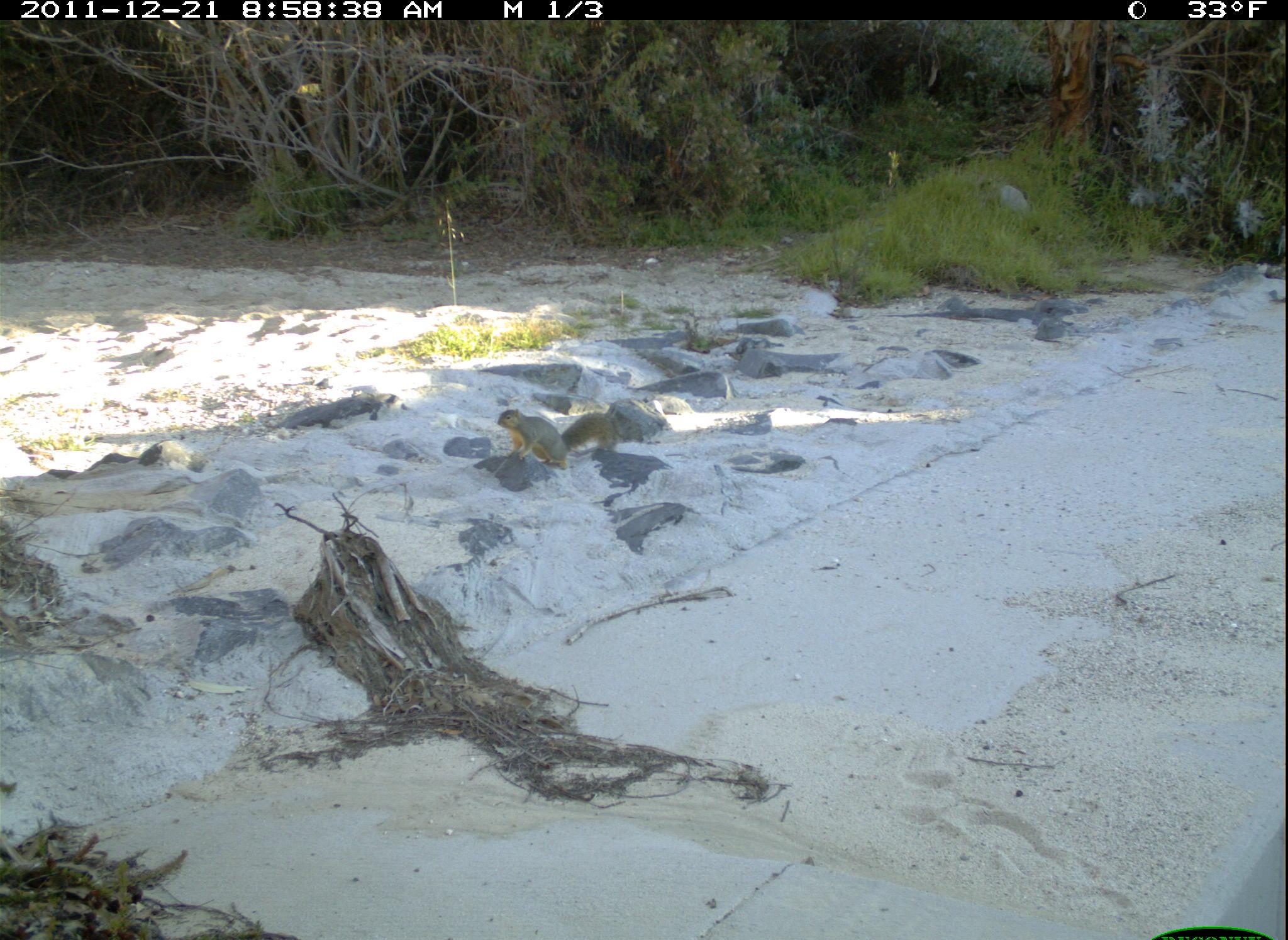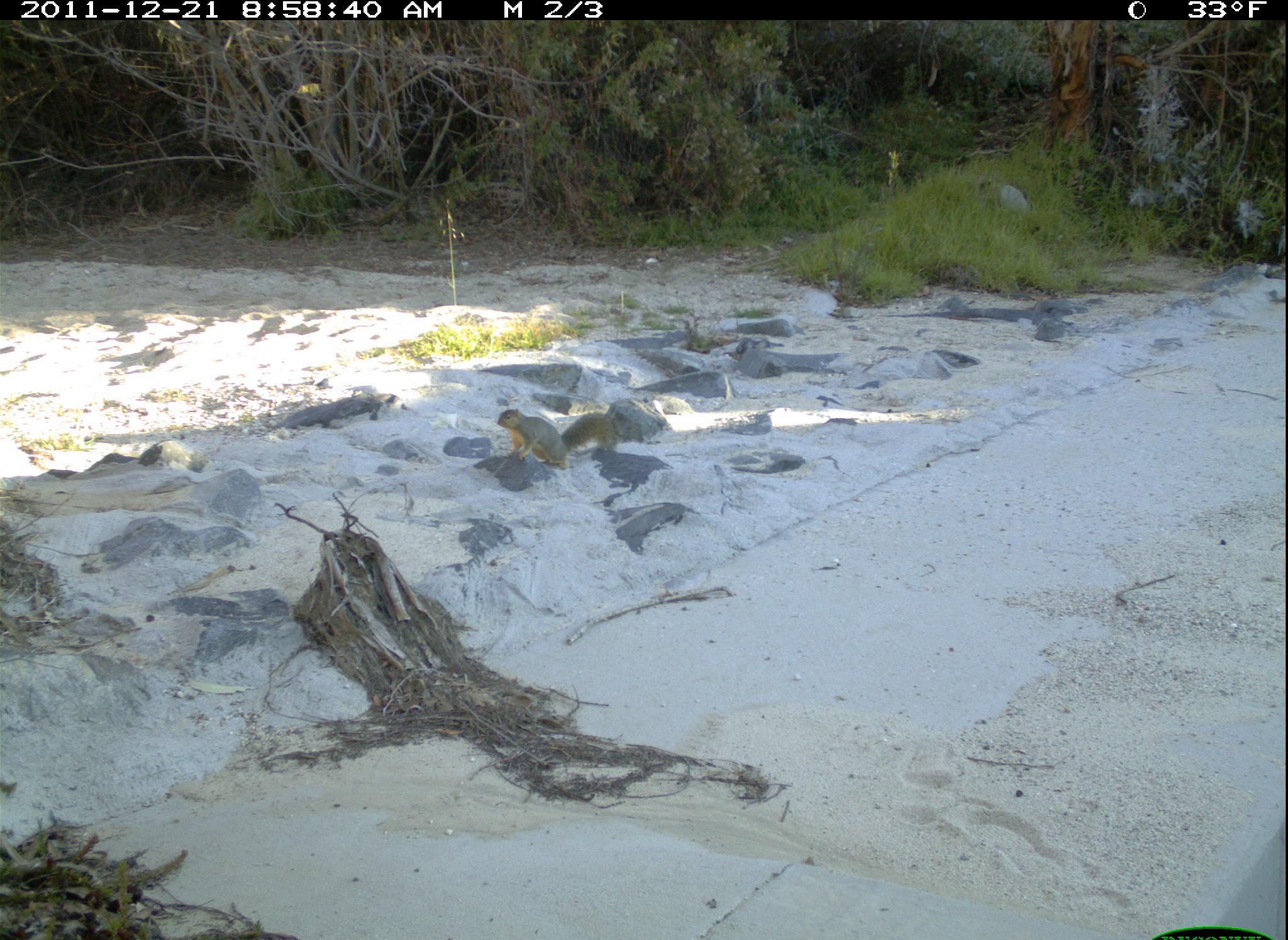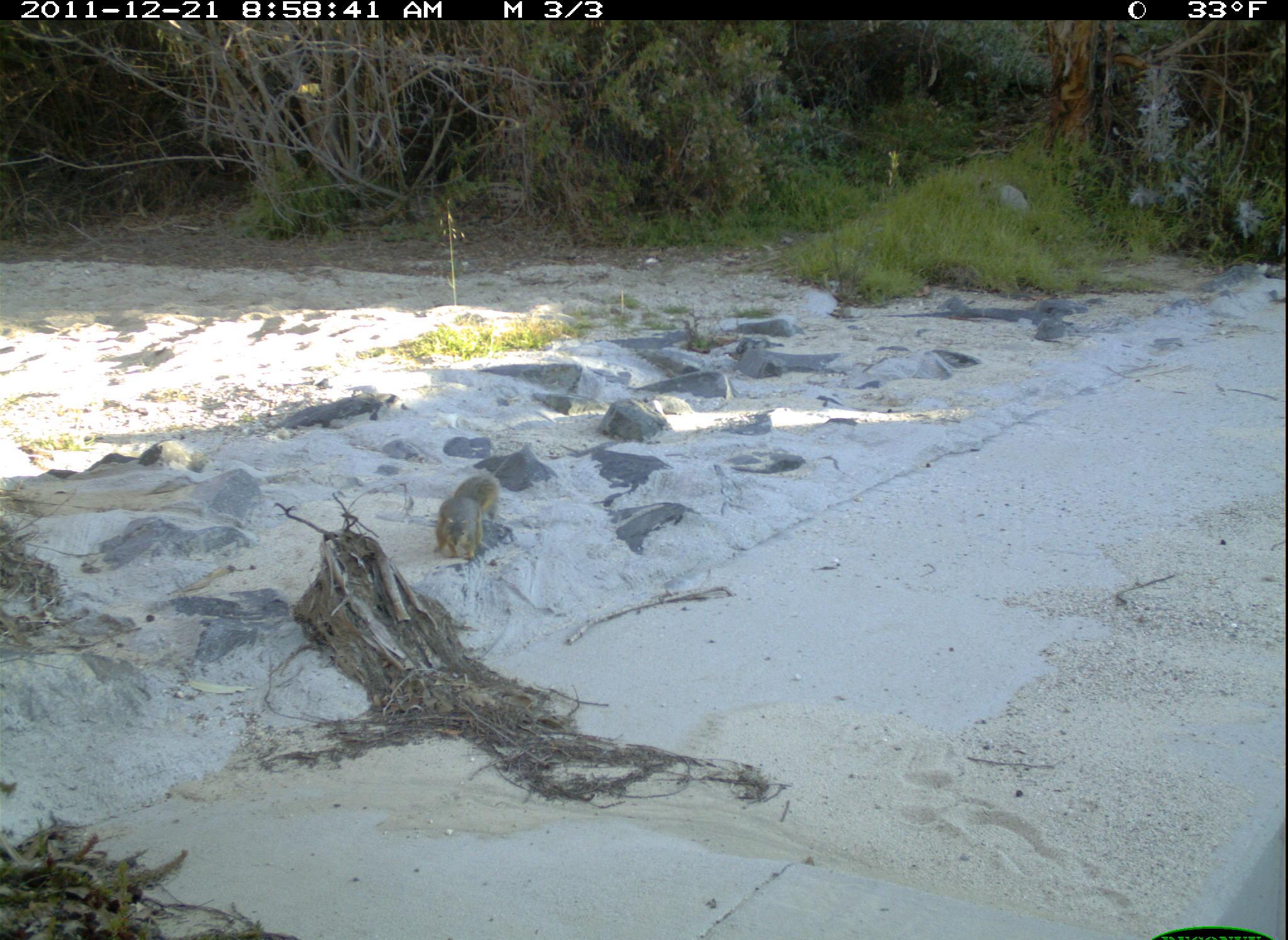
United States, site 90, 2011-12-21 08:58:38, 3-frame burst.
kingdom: Animalia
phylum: Chordata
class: Mammalia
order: Rodentia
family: Sciuridae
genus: Sciurus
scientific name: Sciurus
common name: squirrel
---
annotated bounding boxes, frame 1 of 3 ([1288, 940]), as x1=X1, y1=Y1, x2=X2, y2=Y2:
squirrel: x1=489, y1=399, x2=628, y2=472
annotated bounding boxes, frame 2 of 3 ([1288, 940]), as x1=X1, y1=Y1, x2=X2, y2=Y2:
squirrel: x1=493, y1=406, x2=613, y2=474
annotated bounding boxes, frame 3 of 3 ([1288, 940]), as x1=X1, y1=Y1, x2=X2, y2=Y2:
squirrel: x1=427, y1=464, x2=518, y2=567